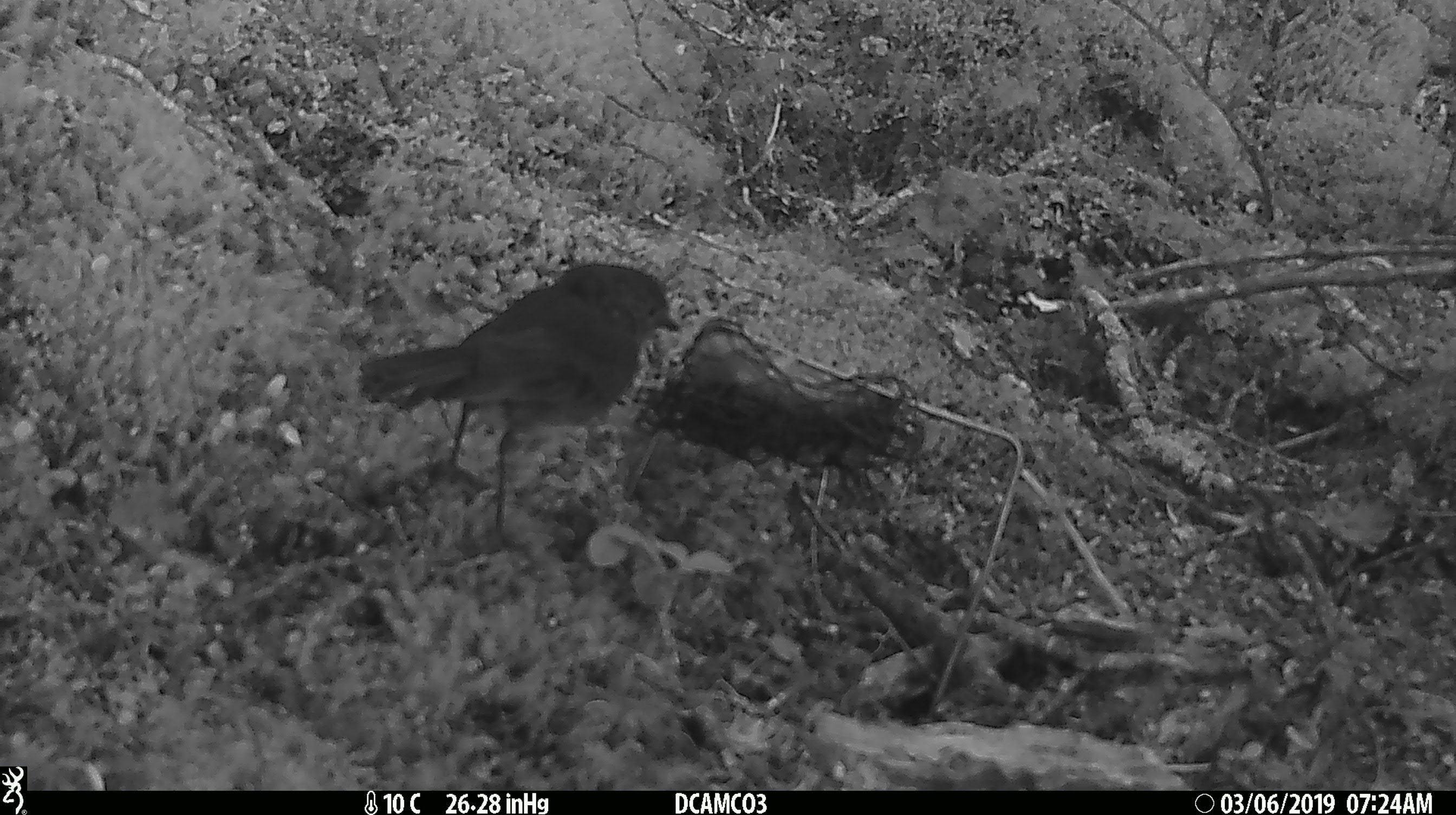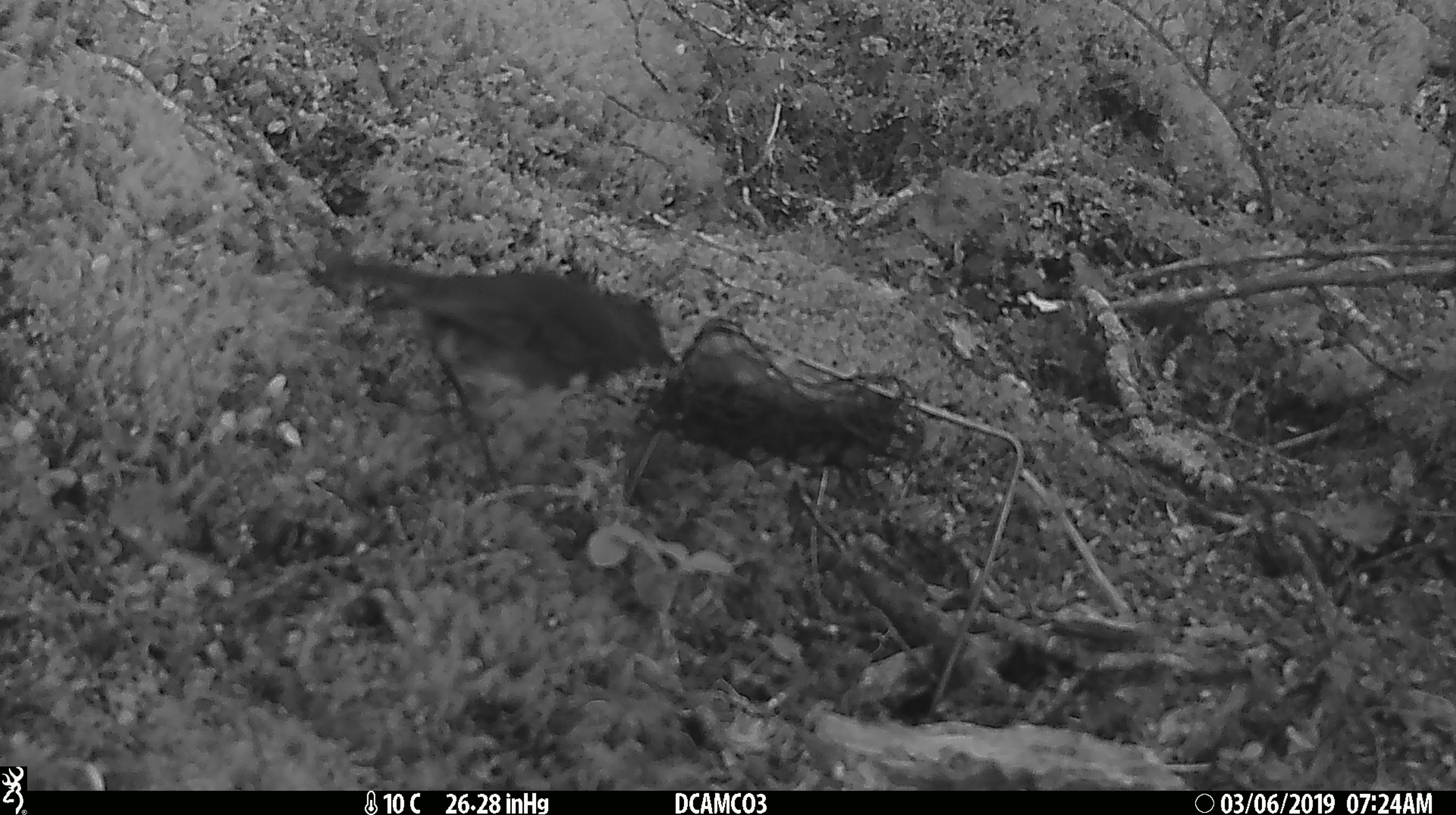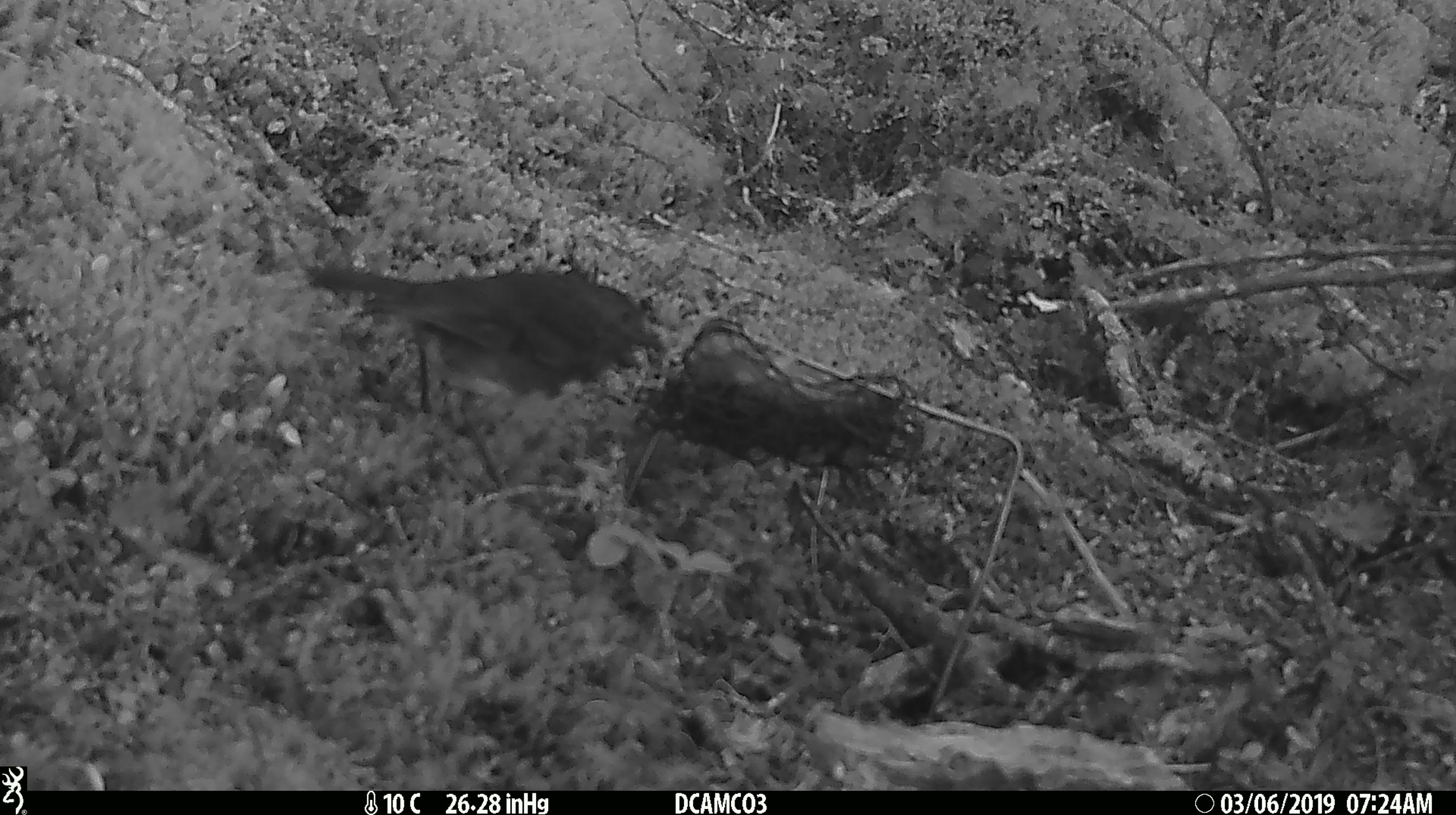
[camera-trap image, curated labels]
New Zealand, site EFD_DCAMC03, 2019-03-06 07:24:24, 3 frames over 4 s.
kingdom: Animalia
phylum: Chordata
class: Aves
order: Passeriformes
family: Petroicidae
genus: Petroica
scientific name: Petroica australis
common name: new zealand robin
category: robin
Robin (new zealand robin) (Petroica australis).